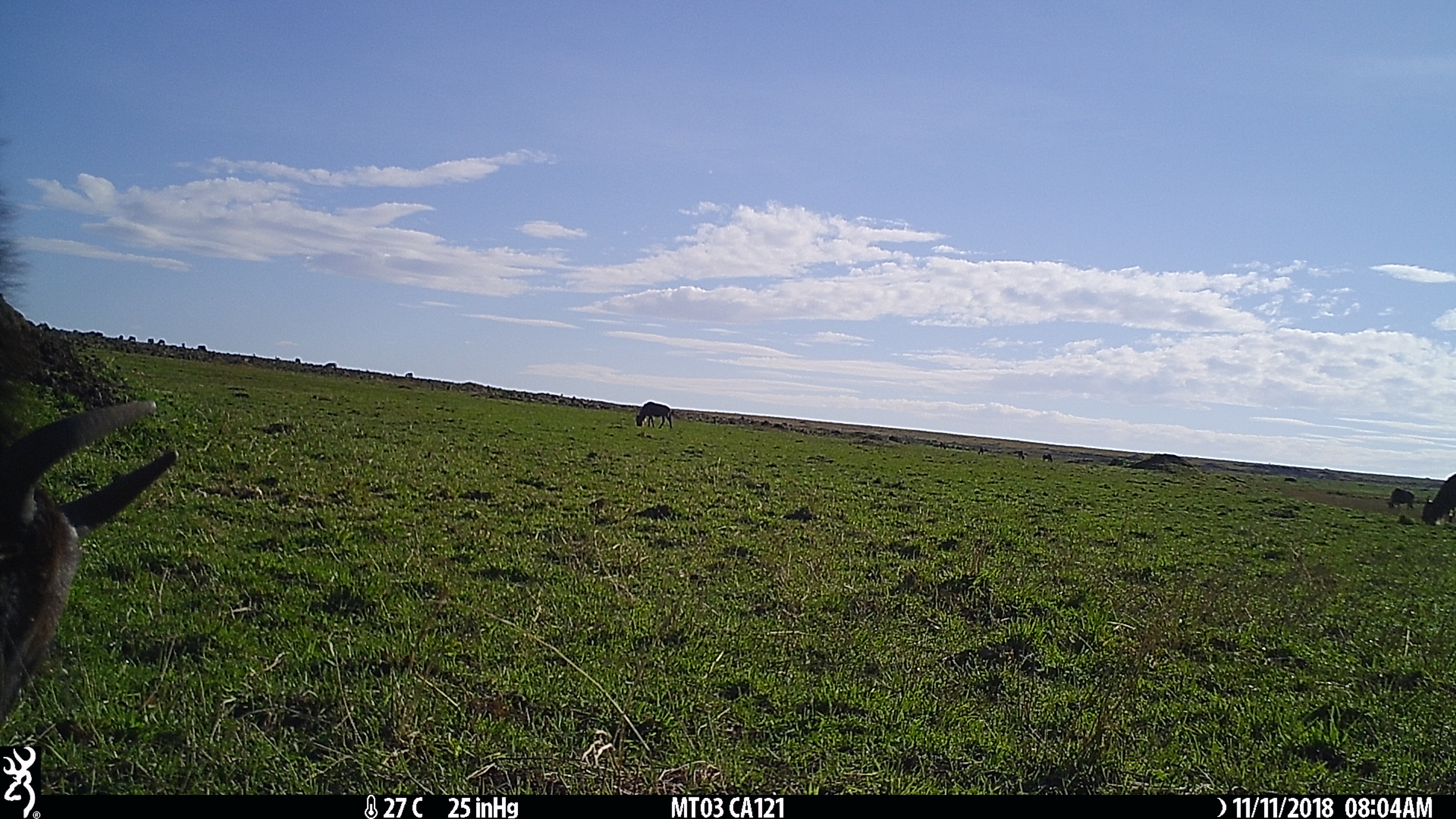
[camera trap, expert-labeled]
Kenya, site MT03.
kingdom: Animalia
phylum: Chordata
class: Mammalia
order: Artiodactyla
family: Bovidae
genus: Connochaetes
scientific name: Connochaetes taurinus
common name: blue wildebeest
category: wildebeest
Wildebeest (blue wildebeest) (Connochaetes taurinus).